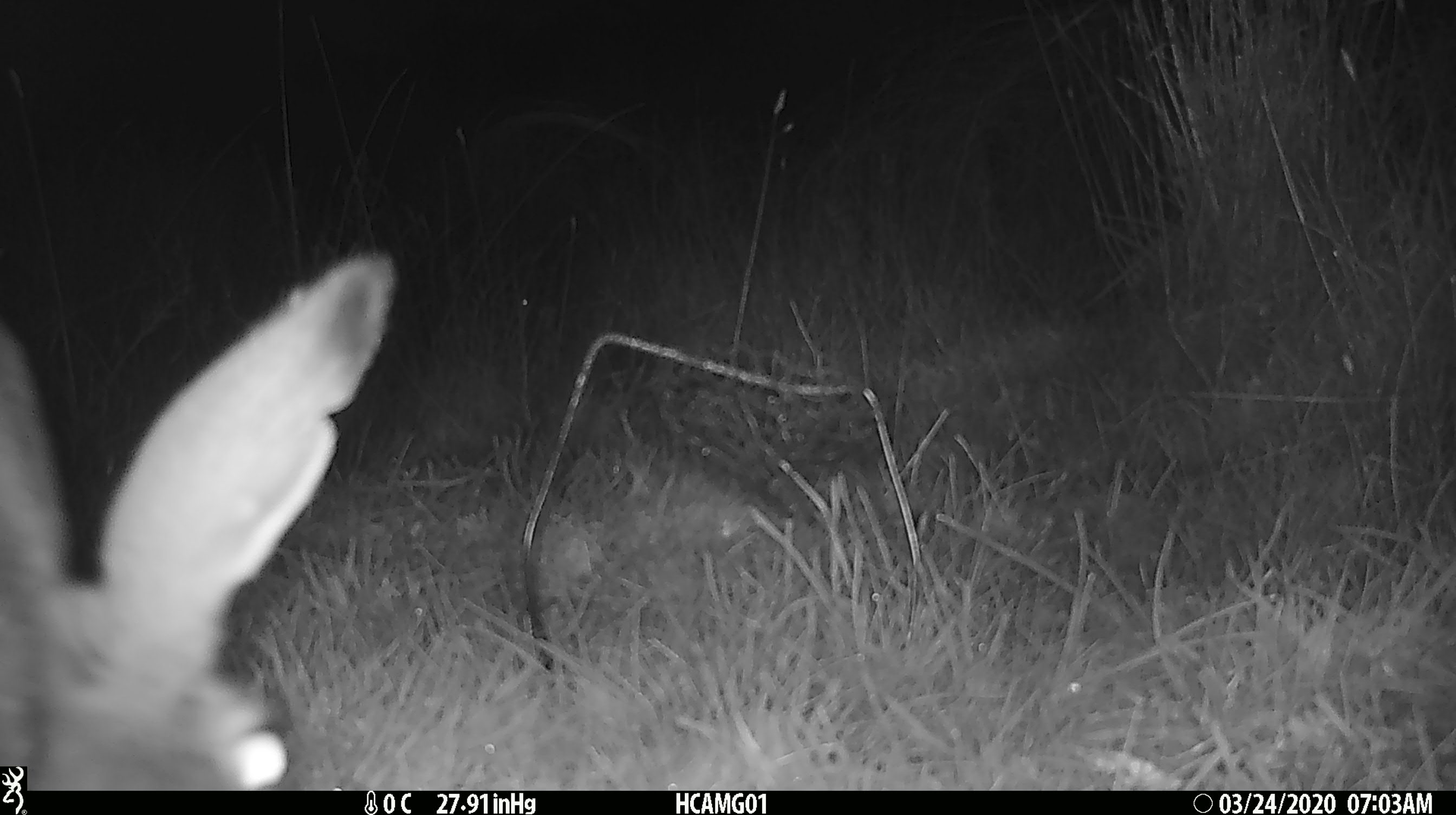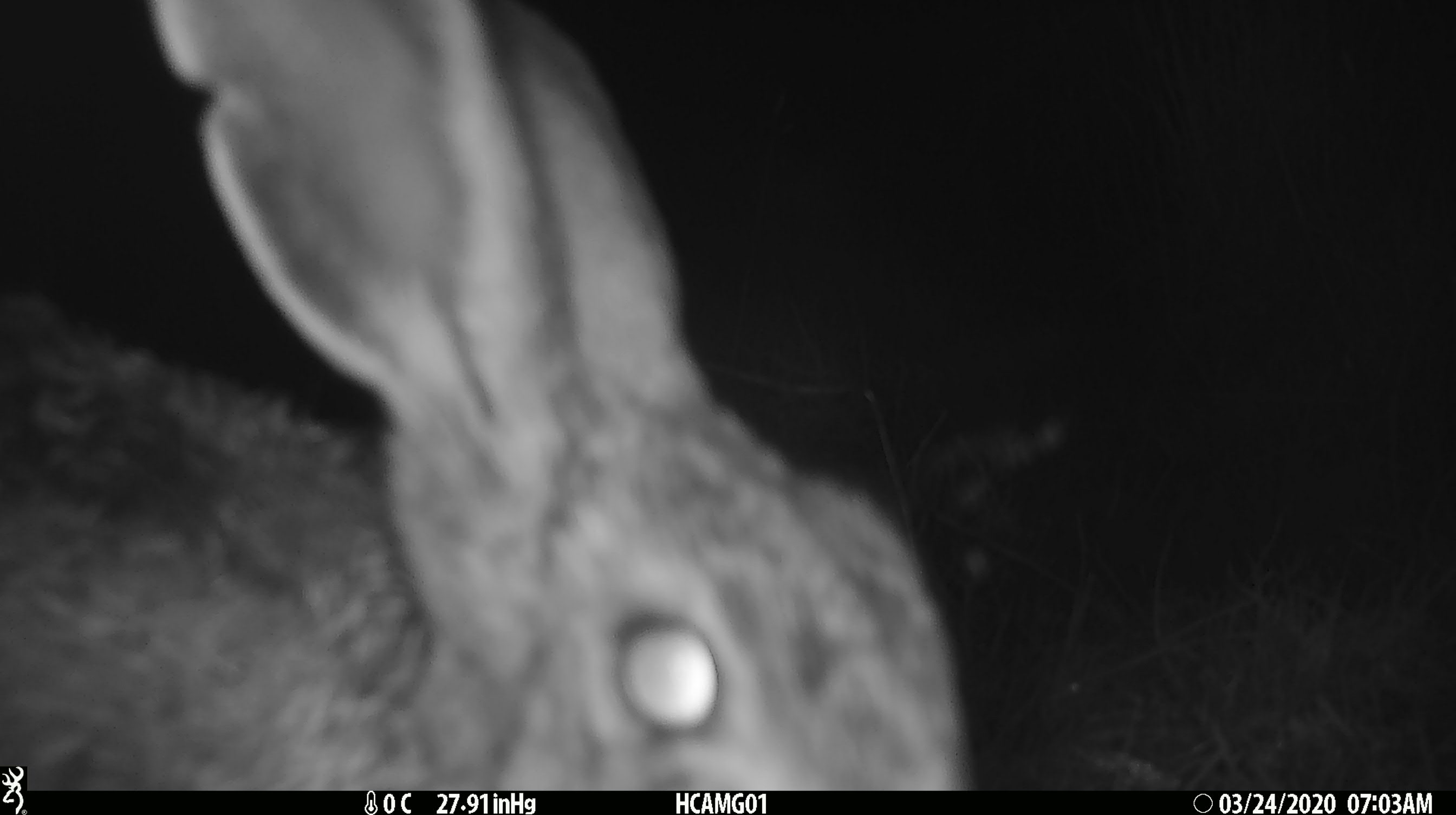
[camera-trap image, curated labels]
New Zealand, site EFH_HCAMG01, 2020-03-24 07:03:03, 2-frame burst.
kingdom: Animalia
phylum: Chordata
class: Mammalia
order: Lagomorpha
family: Leporidae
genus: Lepus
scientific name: Lepus europaeus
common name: brown hare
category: hare